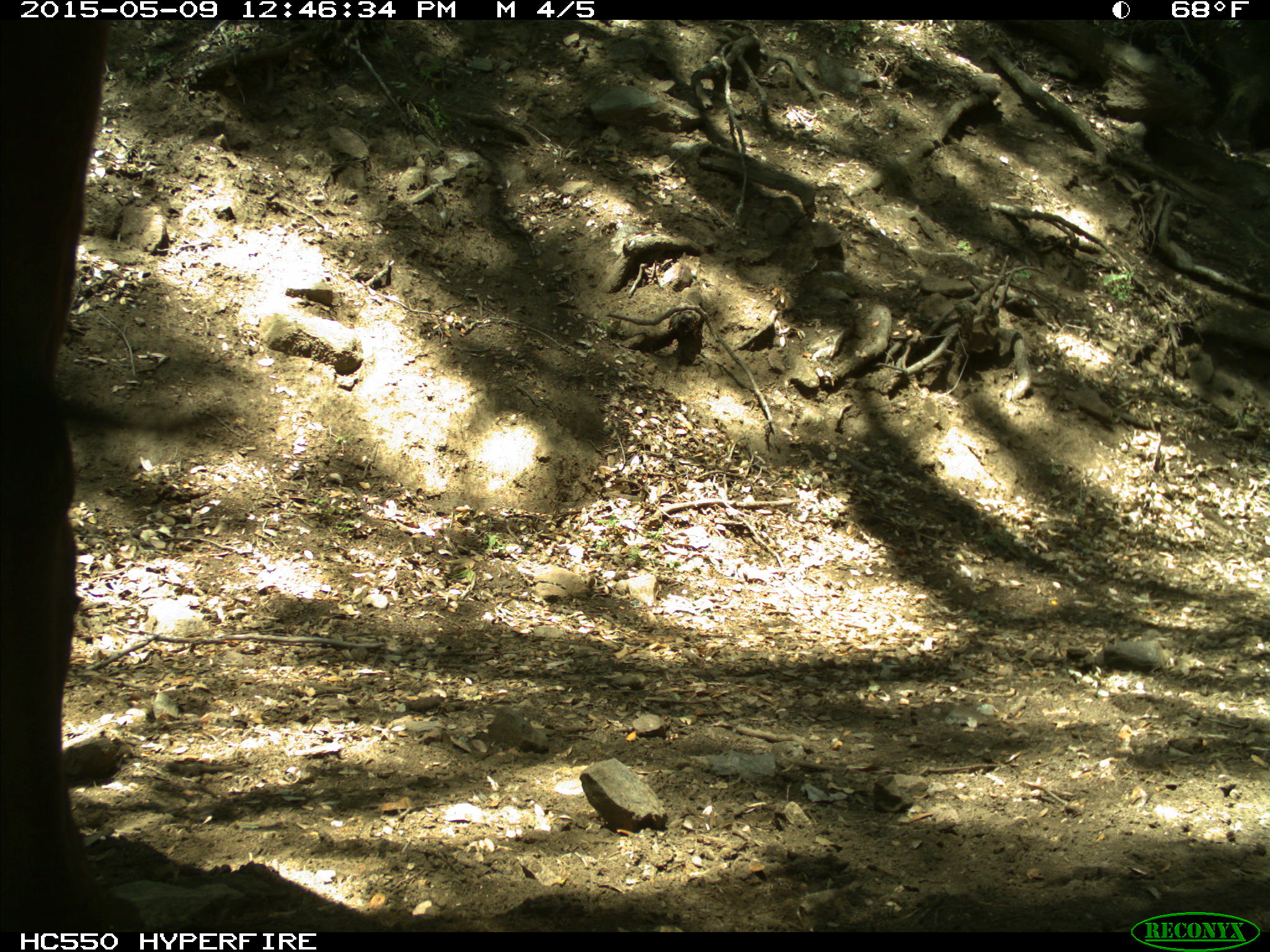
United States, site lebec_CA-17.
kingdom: Animalia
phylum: Chordata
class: Mammalia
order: Artiodactyla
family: Bovidae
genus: Bos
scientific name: Bos taurus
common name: domestic cow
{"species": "Bos taurus (domestic cow)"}